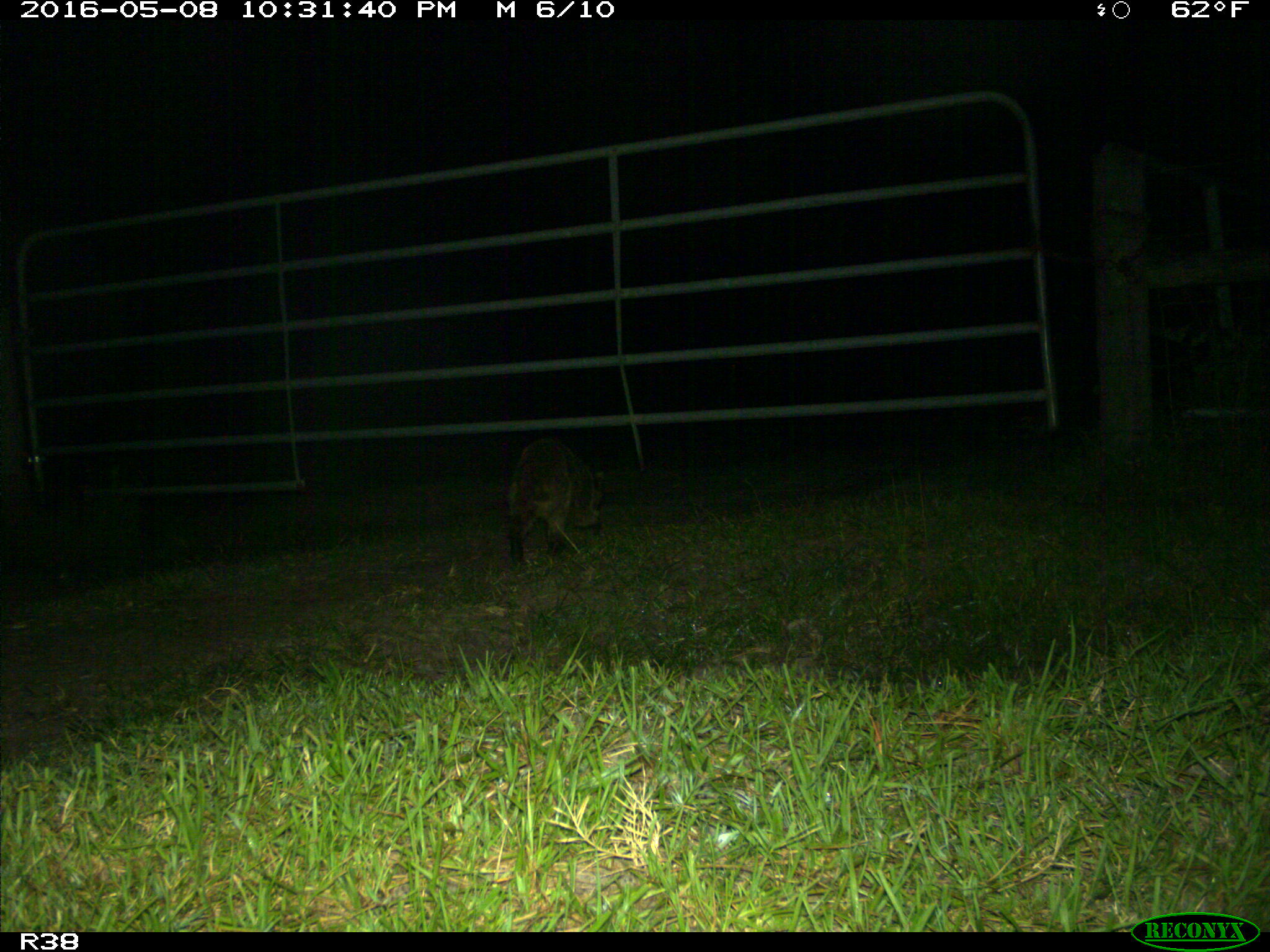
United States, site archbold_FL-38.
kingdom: Animalia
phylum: Chordata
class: Mammalia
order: Carnivora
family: Procyonidae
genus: Procyon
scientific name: Procyon lotor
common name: common raccoon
Procyon lotor (common raccoon).